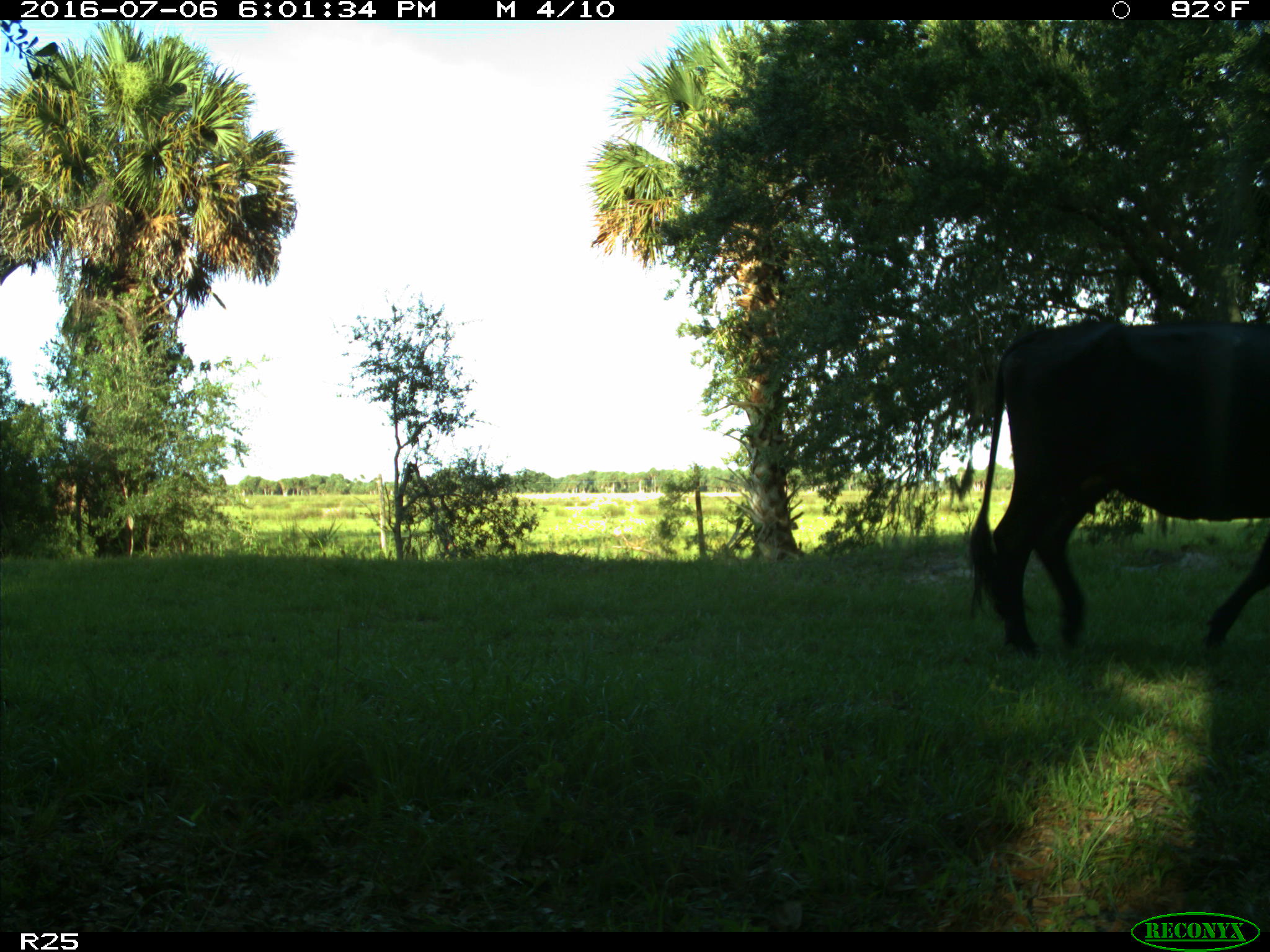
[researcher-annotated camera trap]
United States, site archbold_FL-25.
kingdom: Animalia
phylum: Chordata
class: Mammalia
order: Artiodactyla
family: Bovidae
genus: Bos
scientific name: Bos taurus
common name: domestic cow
Bos taurus (domestic cow).